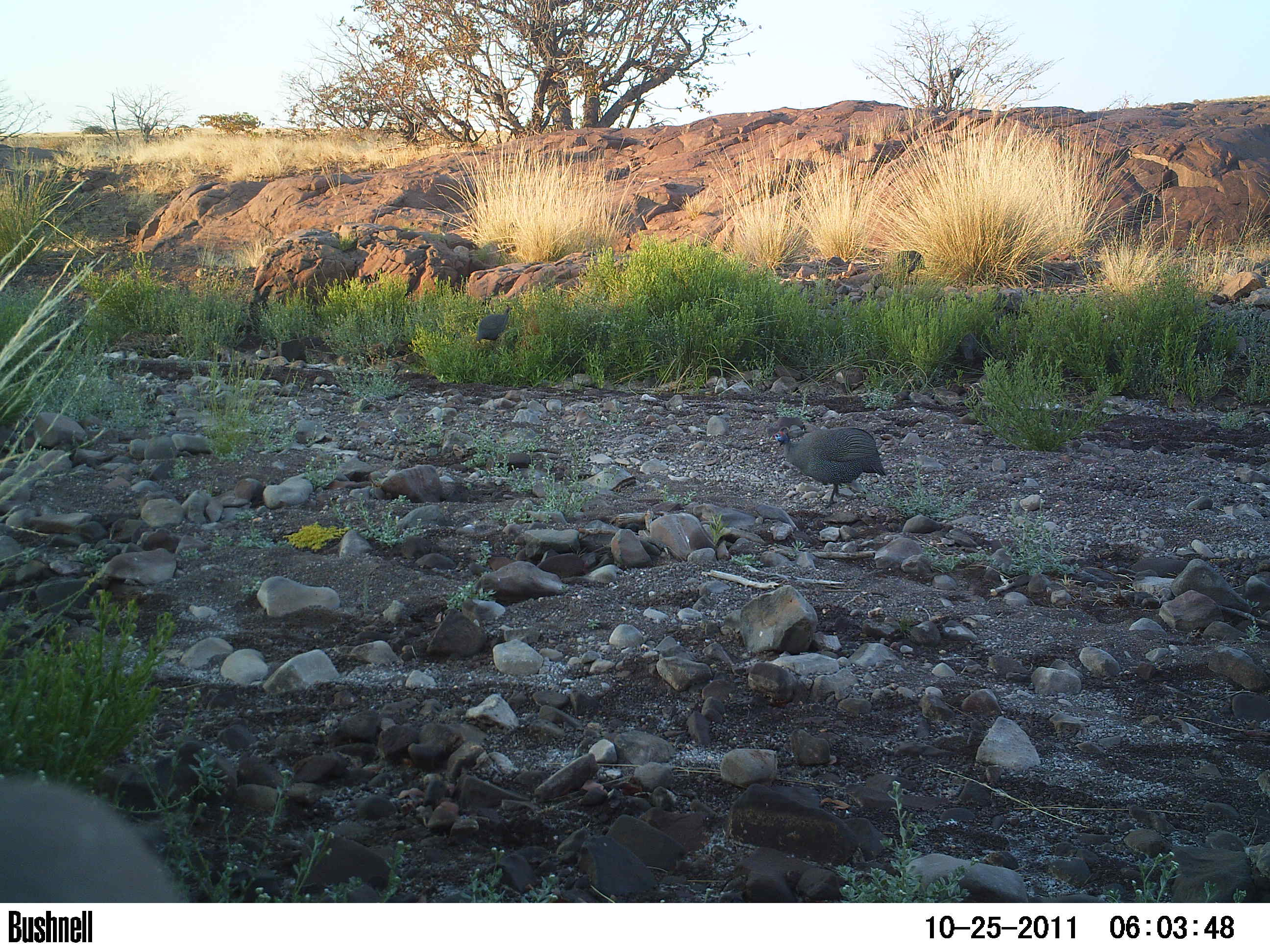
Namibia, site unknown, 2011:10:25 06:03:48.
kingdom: Animalia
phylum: Chordata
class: Aves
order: Galliformes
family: Numididae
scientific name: Numididae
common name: guineafowl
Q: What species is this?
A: Numididae (guineafowl).